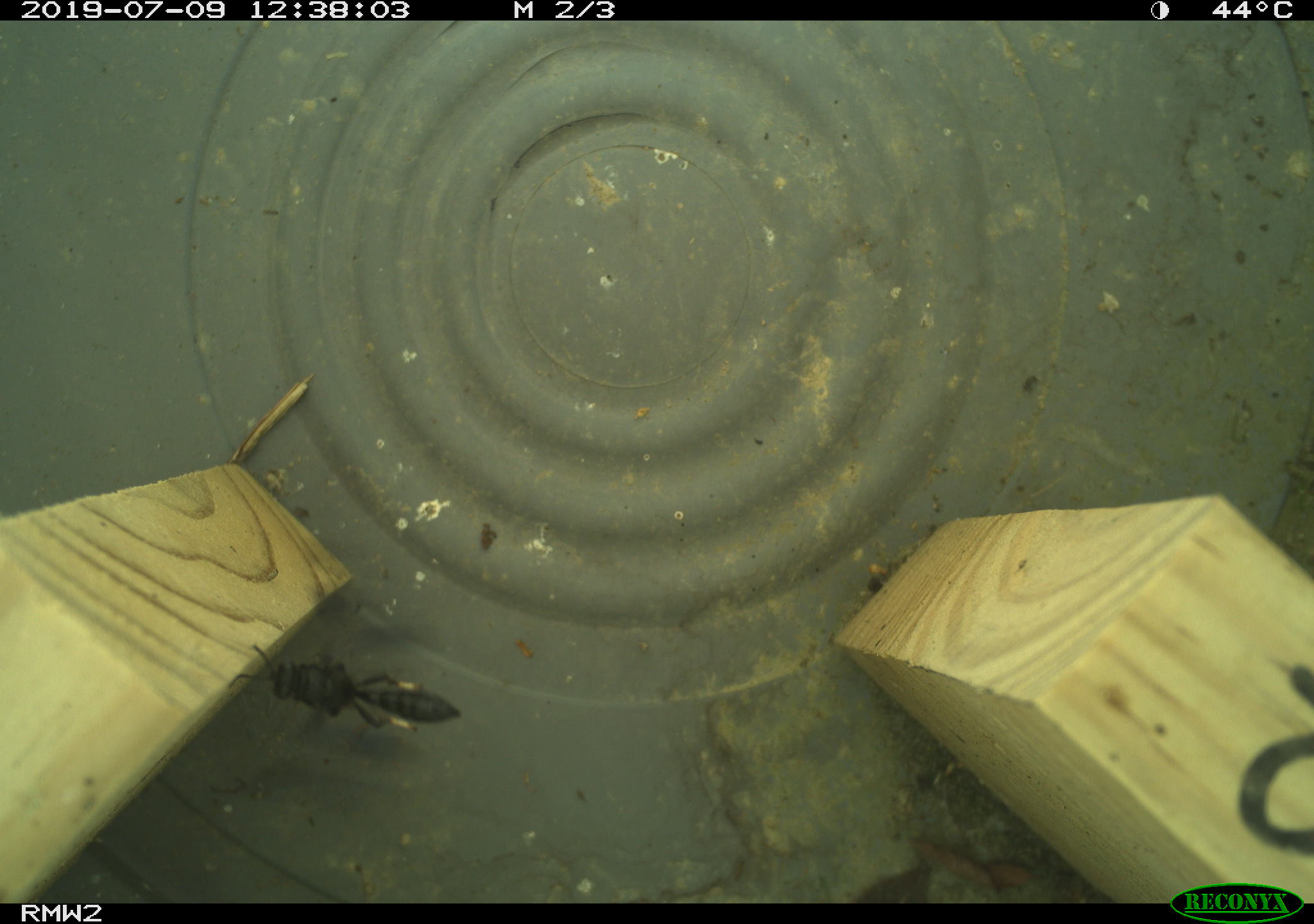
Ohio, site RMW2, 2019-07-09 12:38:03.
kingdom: Animalia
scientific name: Animalia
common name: animal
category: invertebrate